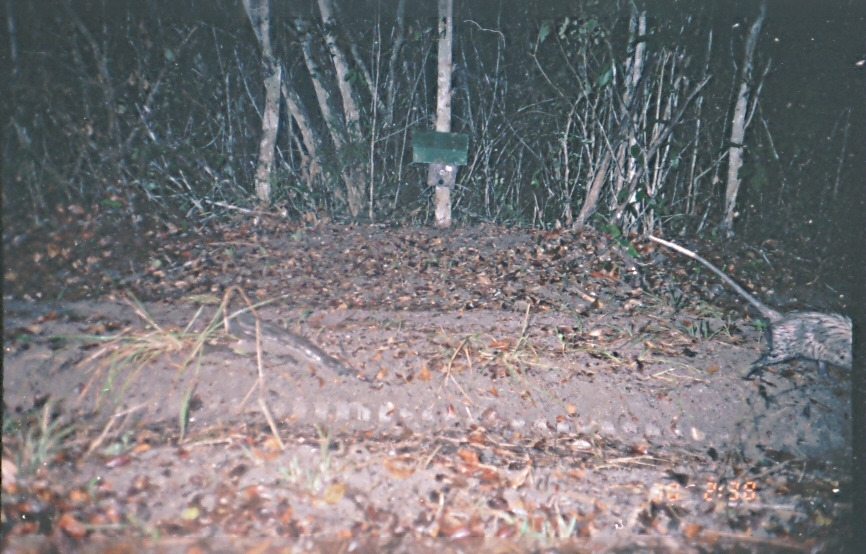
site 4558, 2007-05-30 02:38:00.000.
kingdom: Animalia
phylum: Chordata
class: Mammalia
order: Didelphimorphia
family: Didelphidae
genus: Didelphis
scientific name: Didelphis virginiana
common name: virginia opossum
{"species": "Didelphis virginiana (virginia opossum)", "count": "1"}